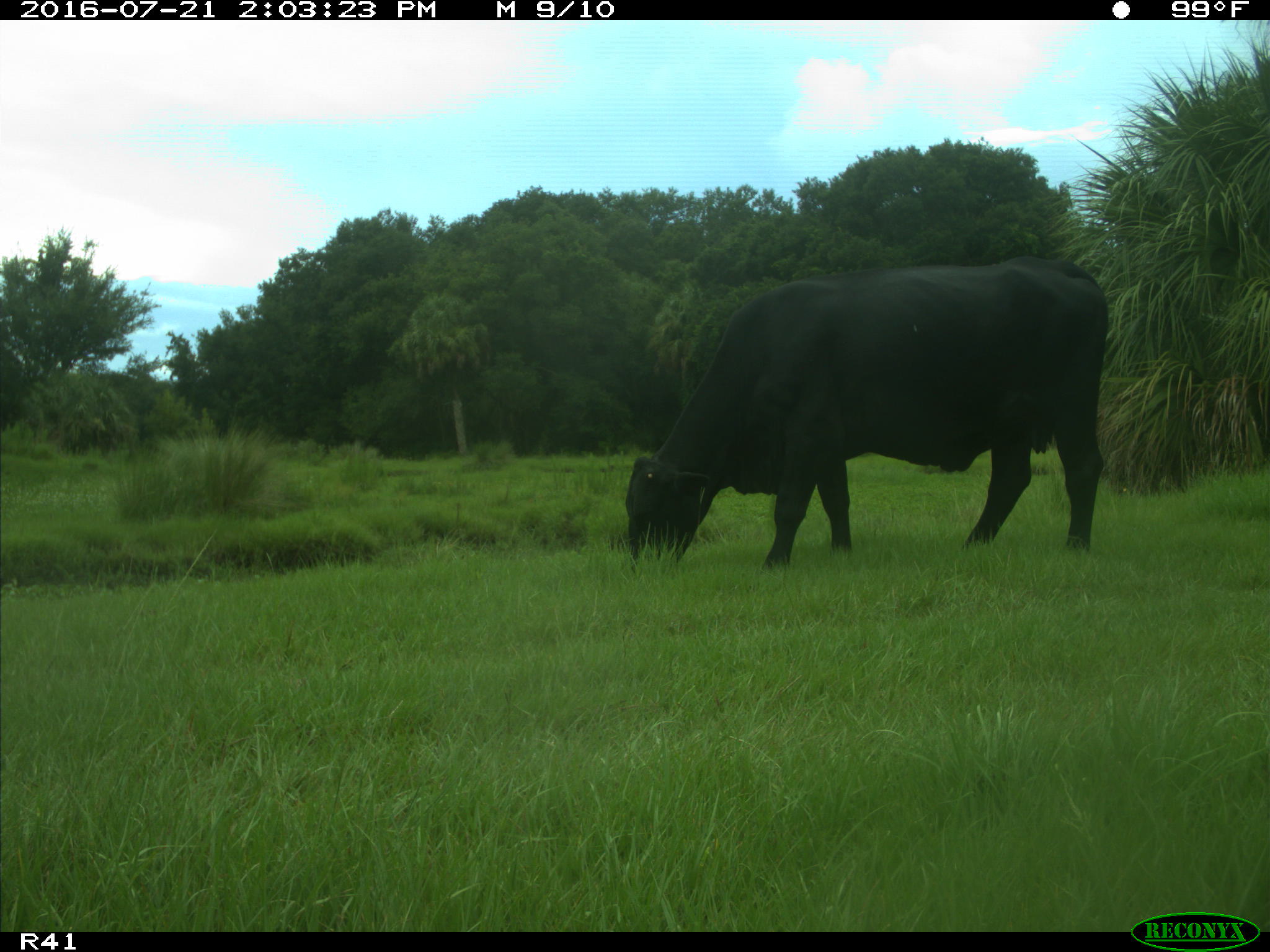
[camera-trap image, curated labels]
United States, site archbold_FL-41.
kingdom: Animalia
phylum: Chordata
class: Mammalia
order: Artiodactyla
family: Bovidae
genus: Bos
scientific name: Bos taurus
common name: domestic cow